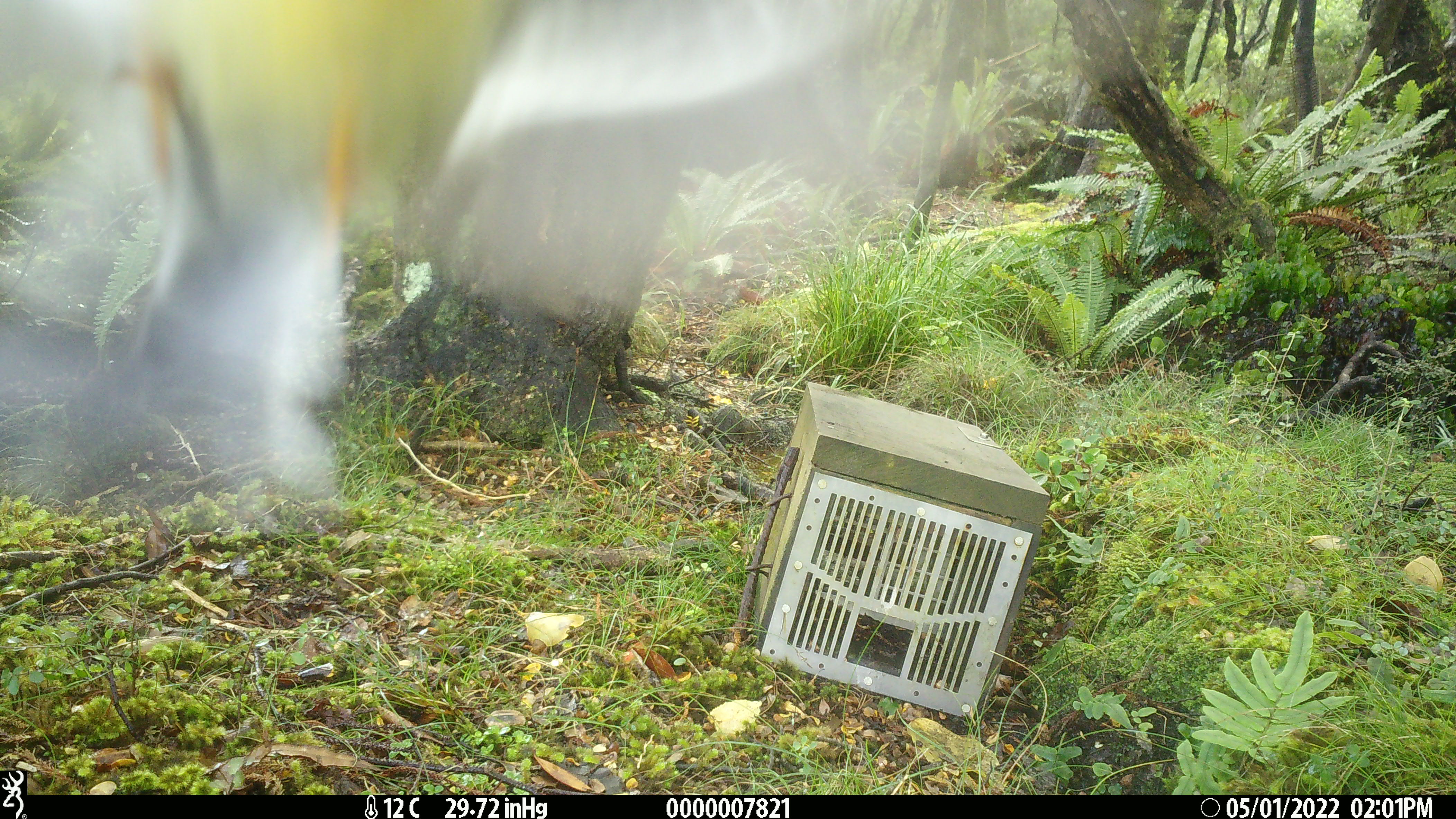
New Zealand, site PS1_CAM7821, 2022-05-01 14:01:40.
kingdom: Animalia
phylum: Chordata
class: Aves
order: Passeriformes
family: Petroicidae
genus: Petroica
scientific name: Petroica macrocephala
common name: tomtit